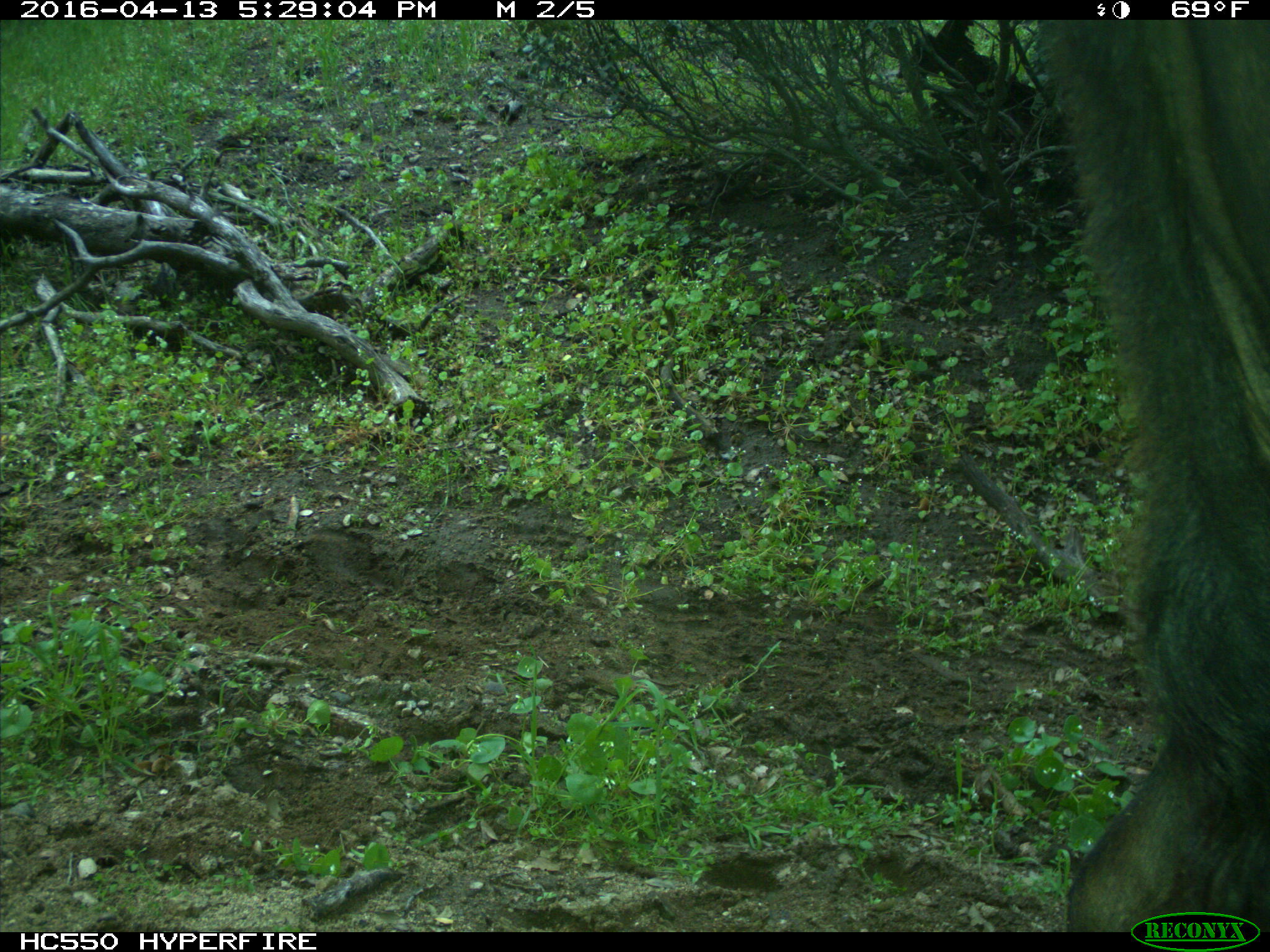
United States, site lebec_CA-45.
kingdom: Animalia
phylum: Chordata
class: Mammalia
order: Artiodactyla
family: Bovidae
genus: Bos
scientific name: Bos taurus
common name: domestic cow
Bos taurus (domestic cow).